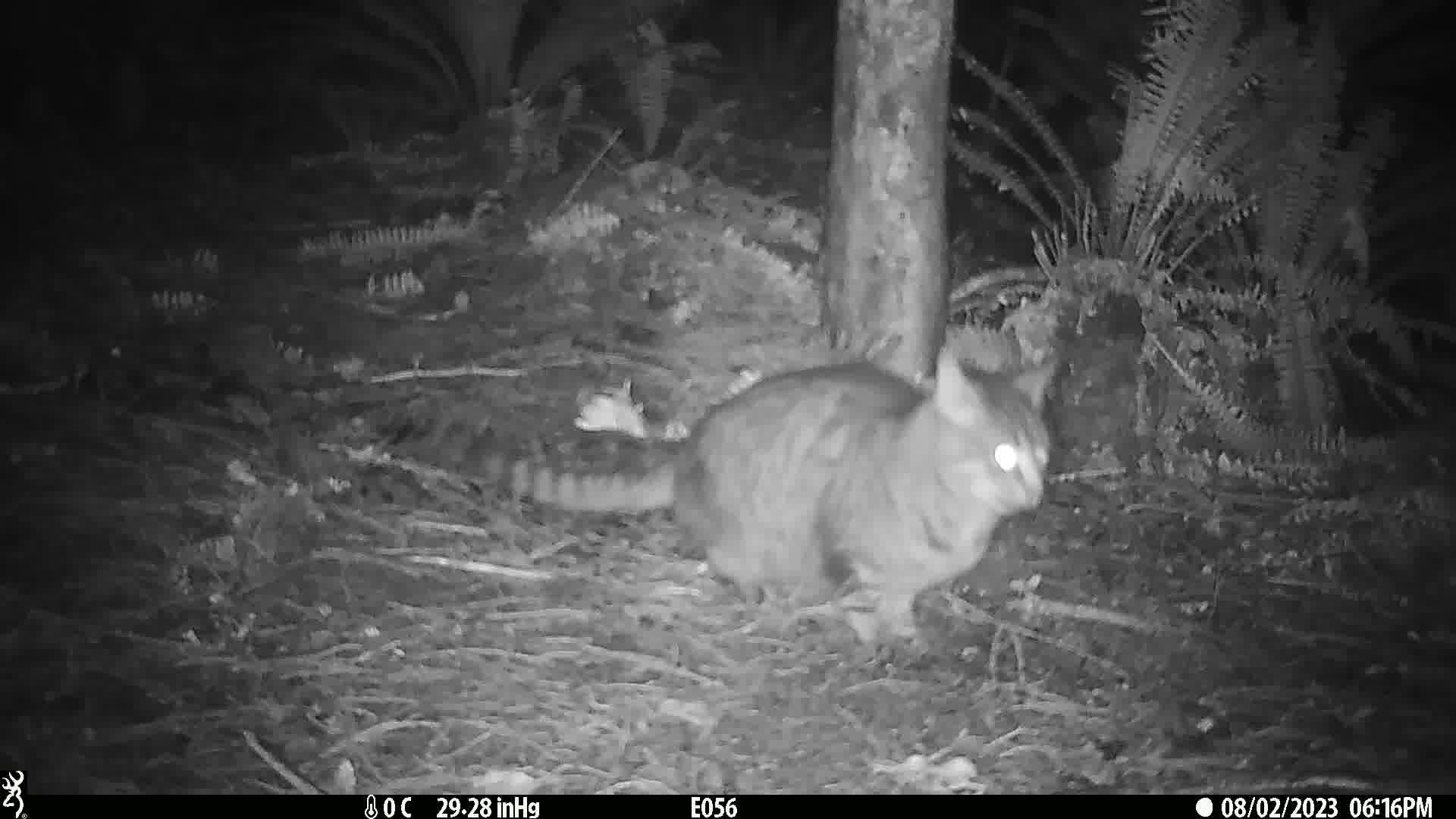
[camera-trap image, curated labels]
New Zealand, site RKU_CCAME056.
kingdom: Animalia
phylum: Chordata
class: Mammalia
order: Carnivora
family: Felidae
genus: Felis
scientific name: Felis catus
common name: domestic cat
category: cat